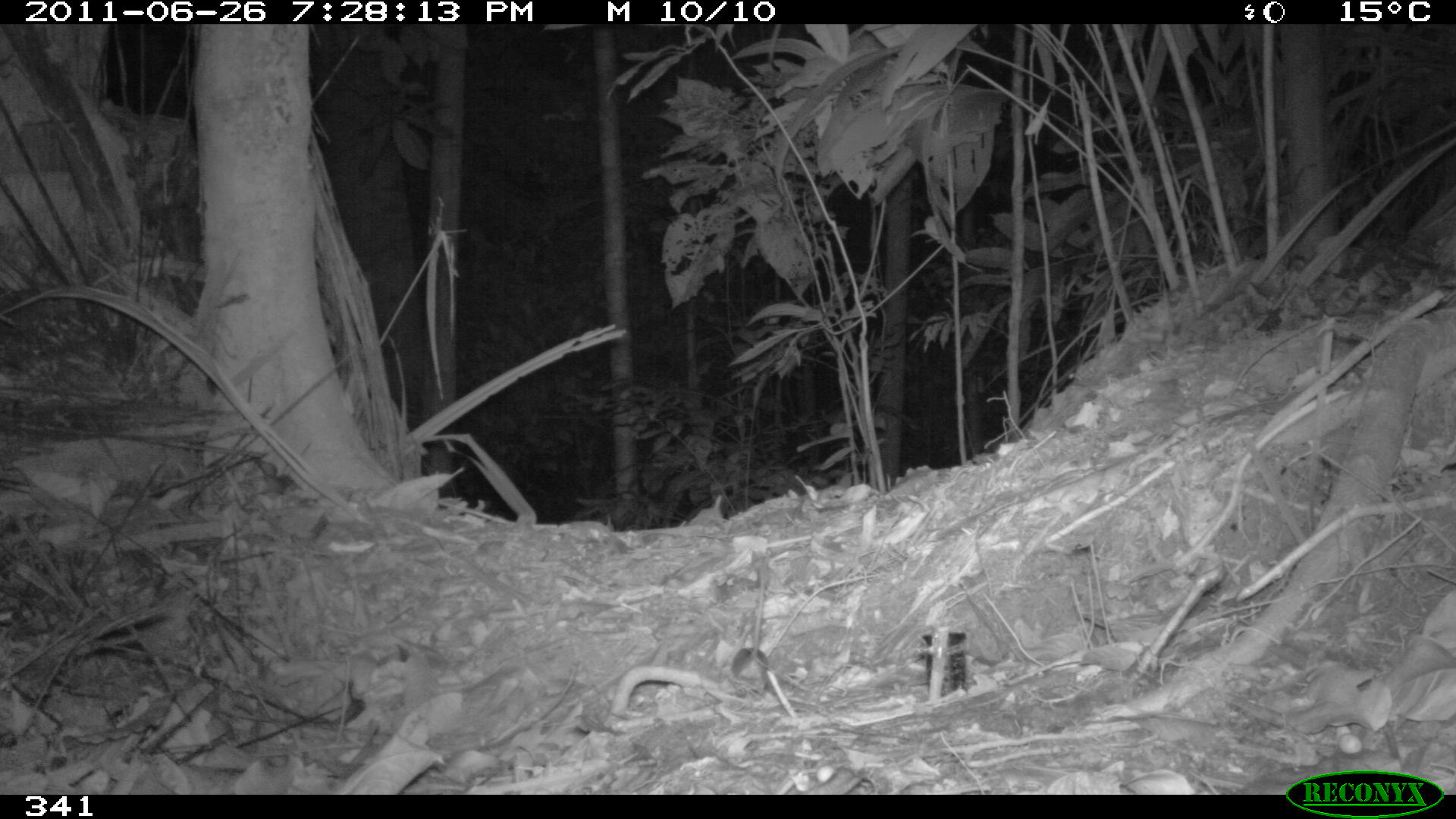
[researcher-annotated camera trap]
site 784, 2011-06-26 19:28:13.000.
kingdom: Animalia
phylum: Chordata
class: Mammalia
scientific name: Marsupialia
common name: marsupials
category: unknown marsupial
Unknown marsupial (marsupials) (Marsupialia).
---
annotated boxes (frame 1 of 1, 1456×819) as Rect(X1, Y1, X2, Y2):
unknown marsupial: Rect(729, 579, 768, 696)